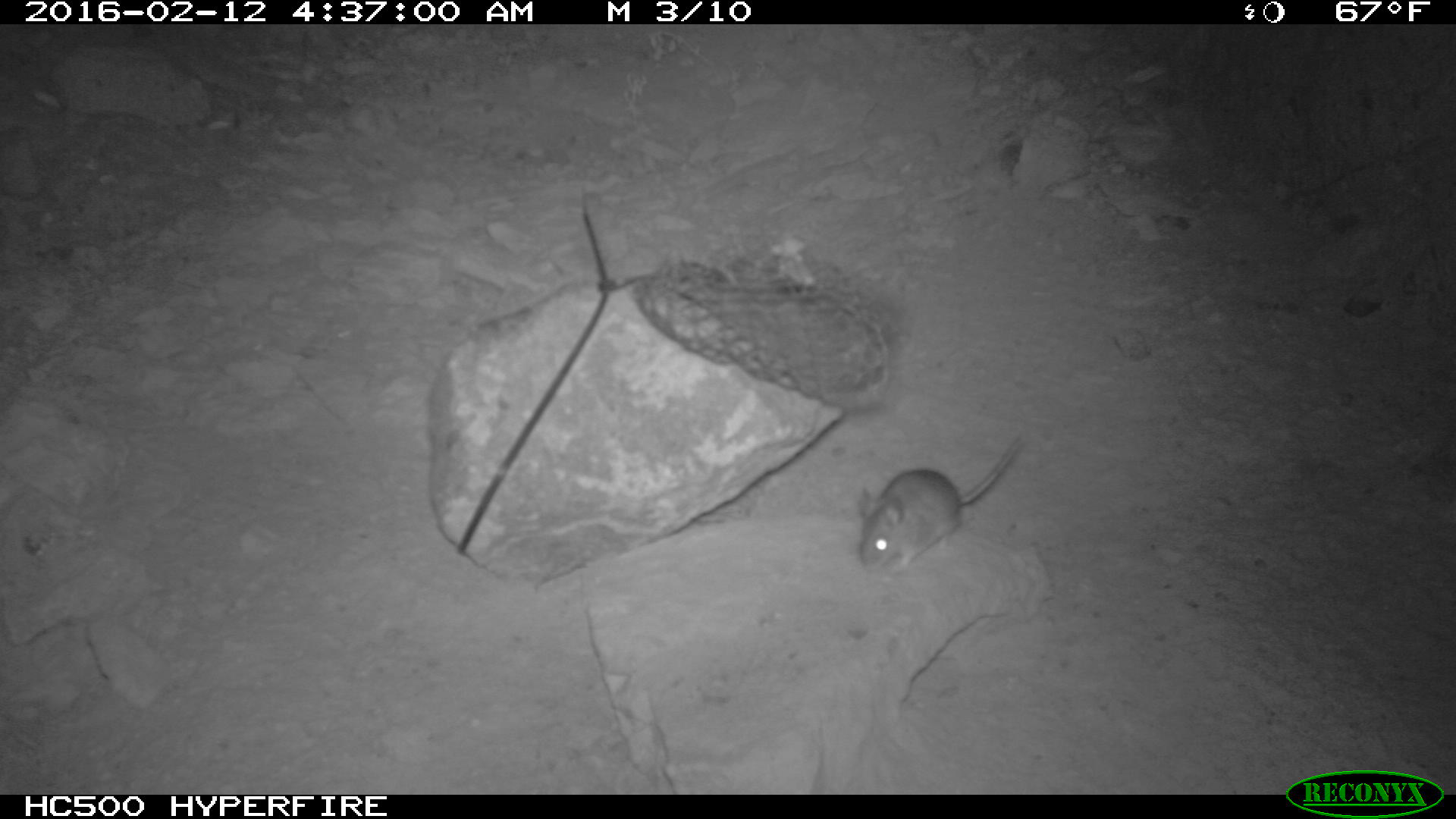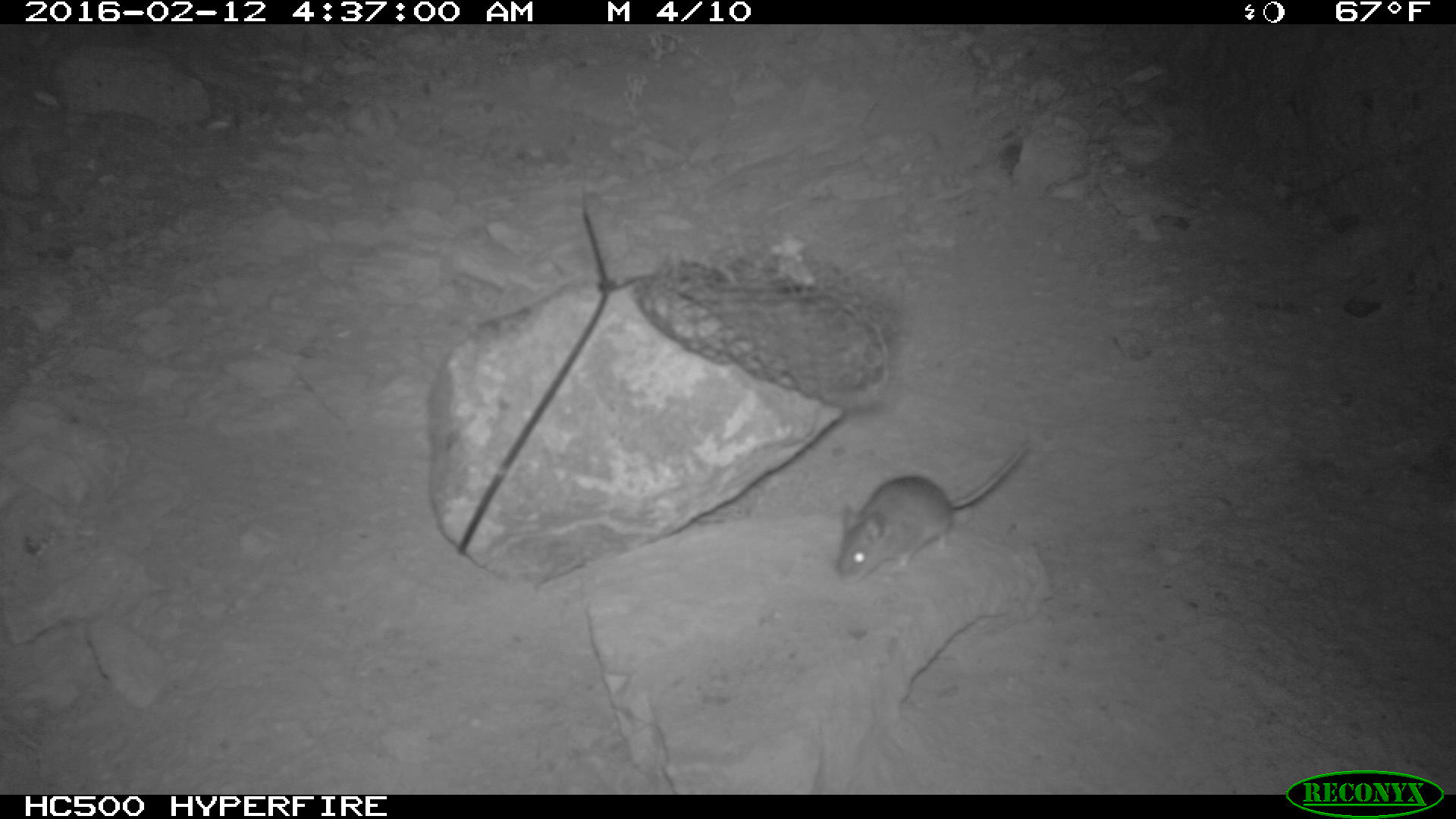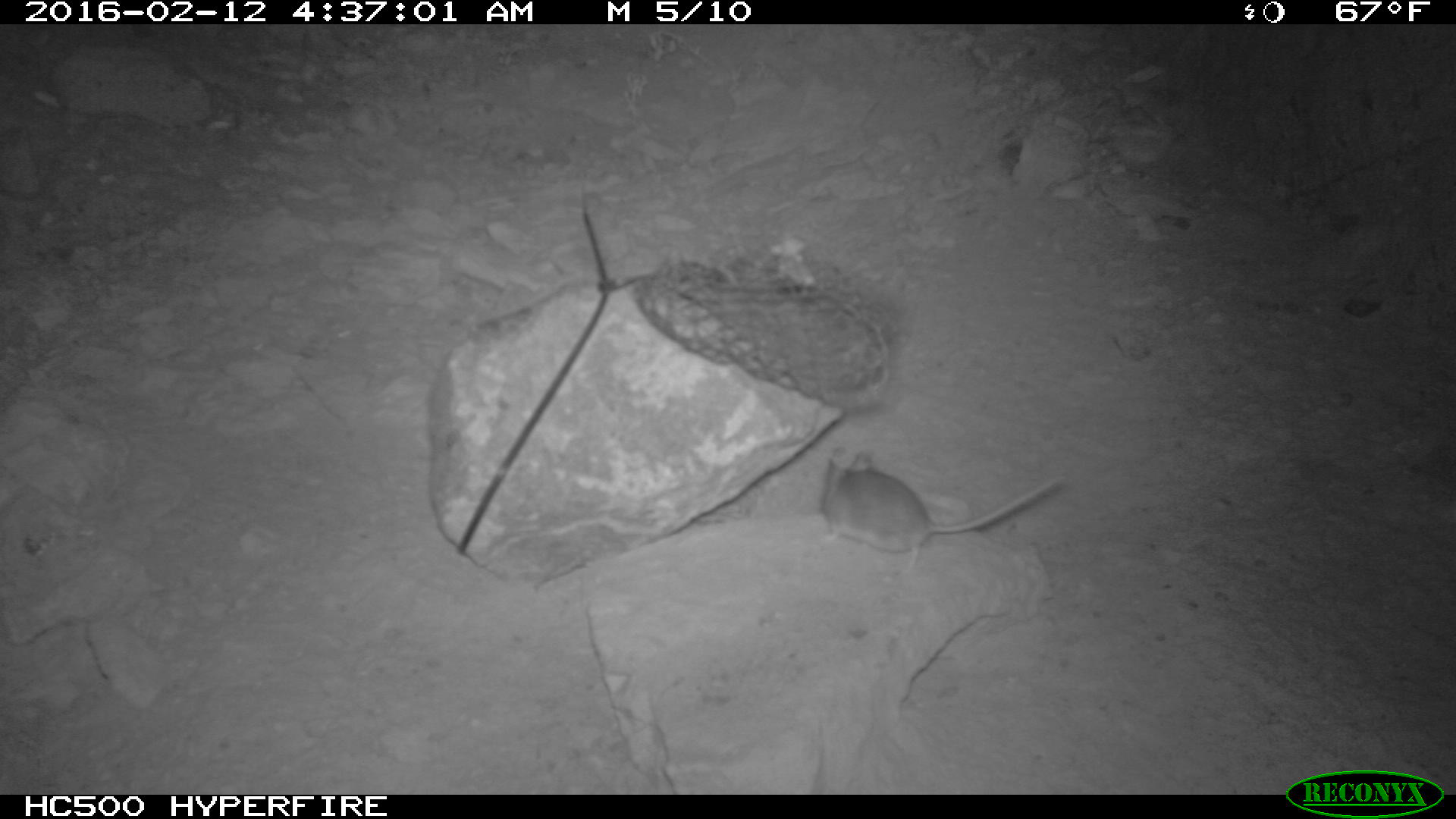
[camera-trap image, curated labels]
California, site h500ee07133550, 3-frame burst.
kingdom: Animalia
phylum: Chordata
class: Mammalia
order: Rodentia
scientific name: Rodentia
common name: rodent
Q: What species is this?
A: Rodent (Rodentia).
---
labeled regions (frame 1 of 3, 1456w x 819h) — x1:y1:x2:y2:
rodent: 852:422:1031:571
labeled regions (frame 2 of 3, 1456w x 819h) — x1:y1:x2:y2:
rodent: 837:439:1028:583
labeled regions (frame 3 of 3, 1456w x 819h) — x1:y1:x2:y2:
rodent: 818:450:1065:574